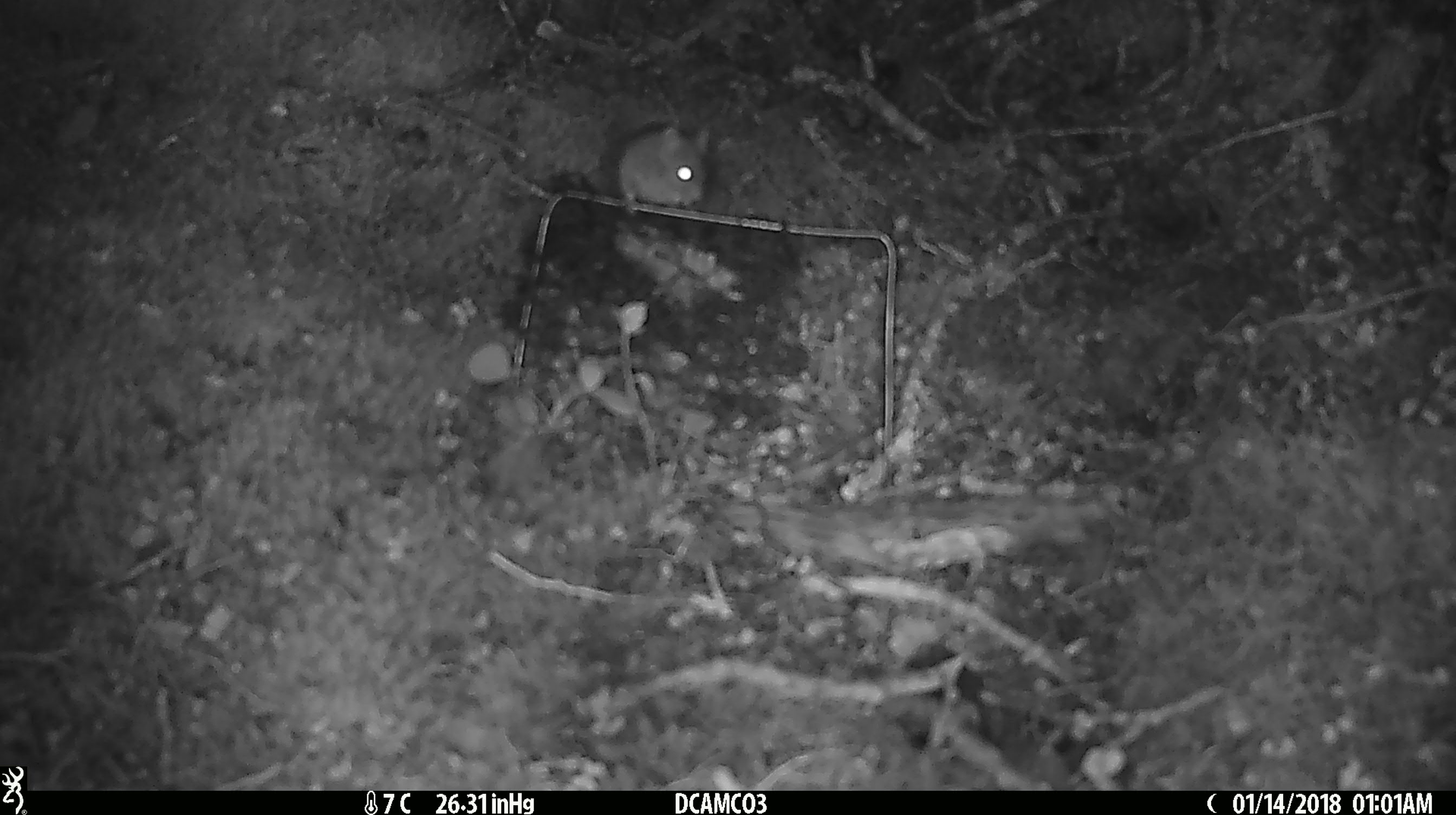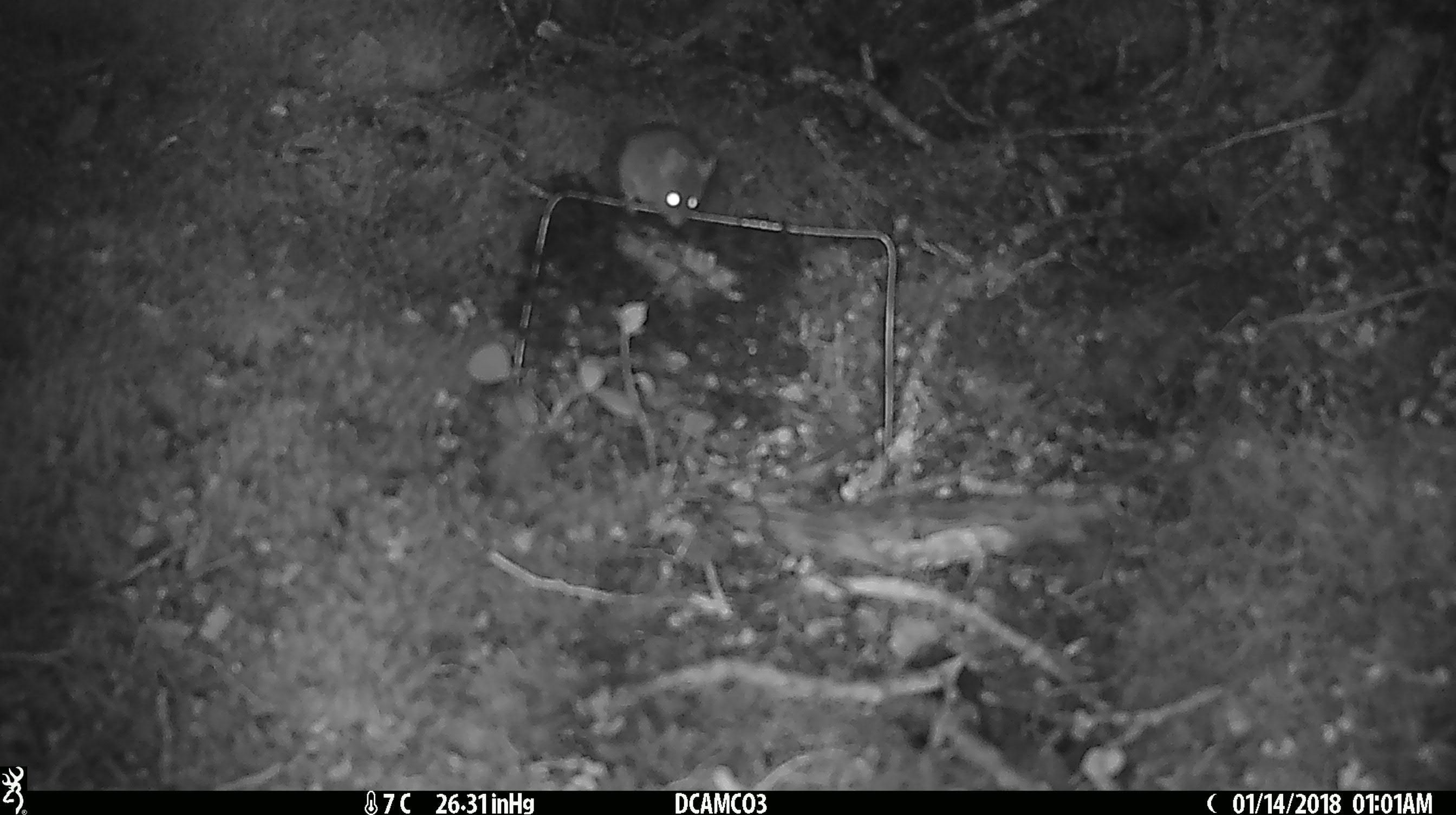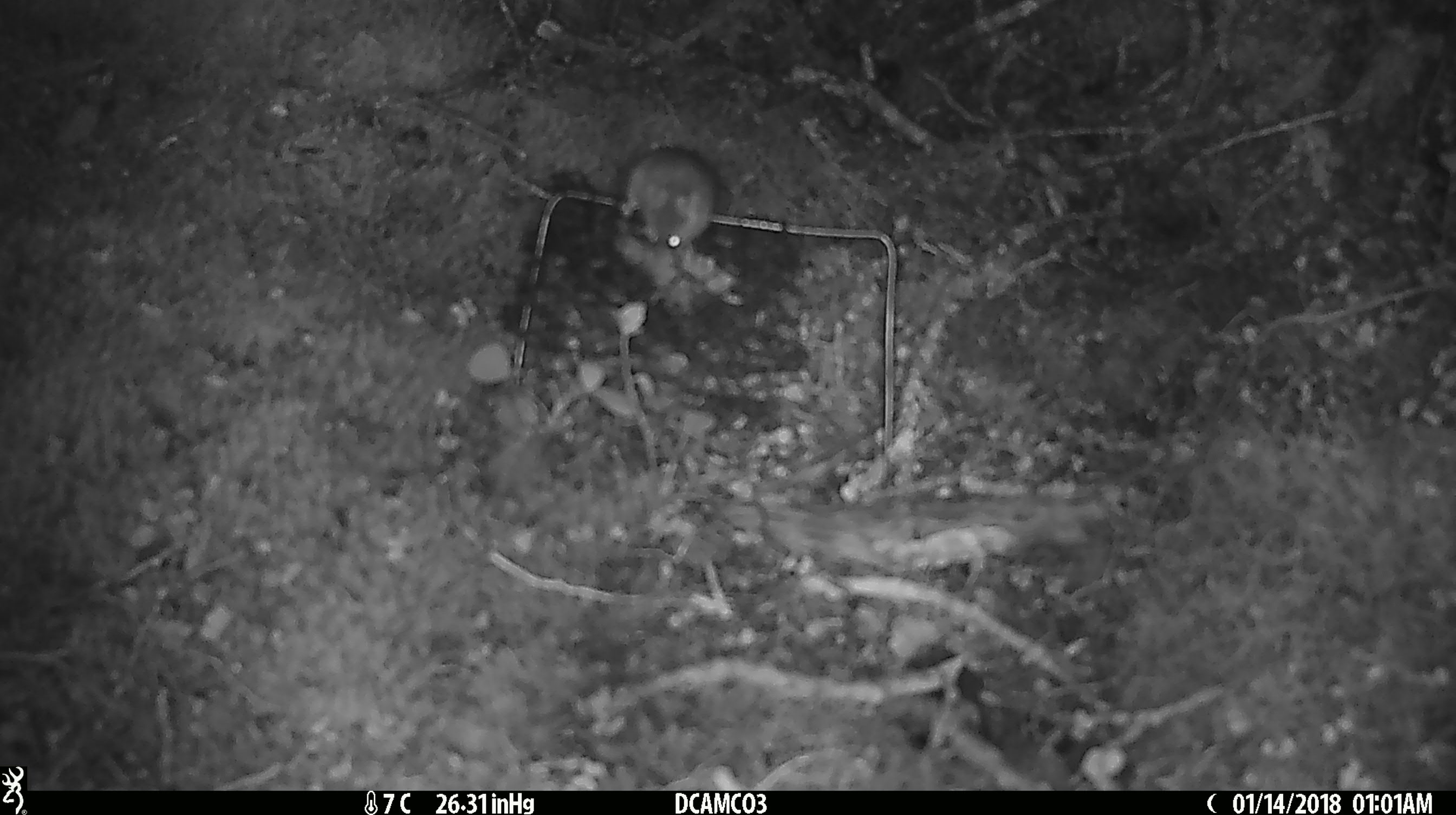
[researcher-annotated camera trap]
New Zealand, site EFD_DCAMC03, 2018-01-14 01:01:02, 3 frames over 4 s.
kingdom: Animalia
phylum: Chordata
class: Mammalia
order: Rodentia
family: Muridae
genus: Mus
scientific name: Mus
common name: mouse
Mouse (Mus).